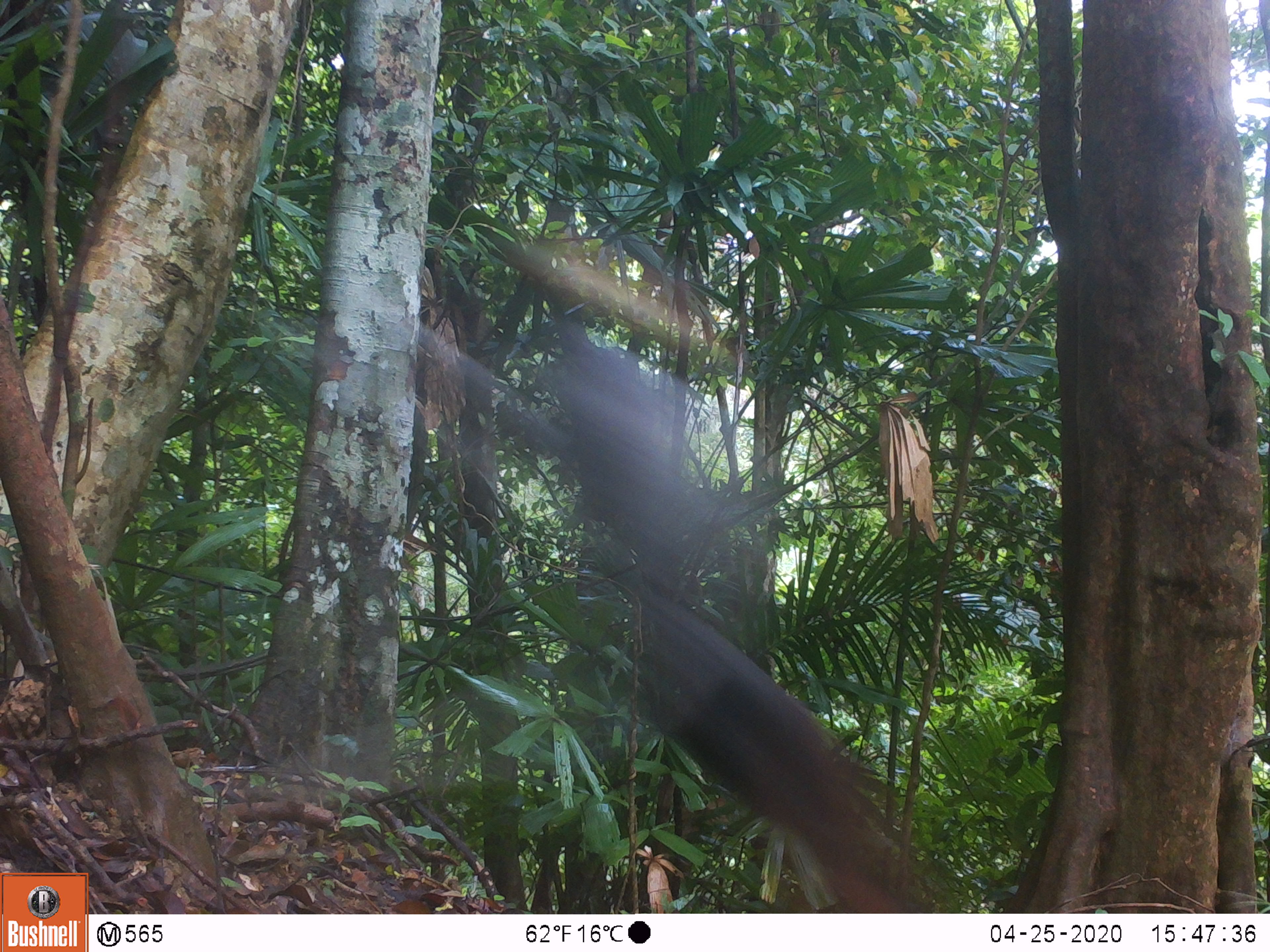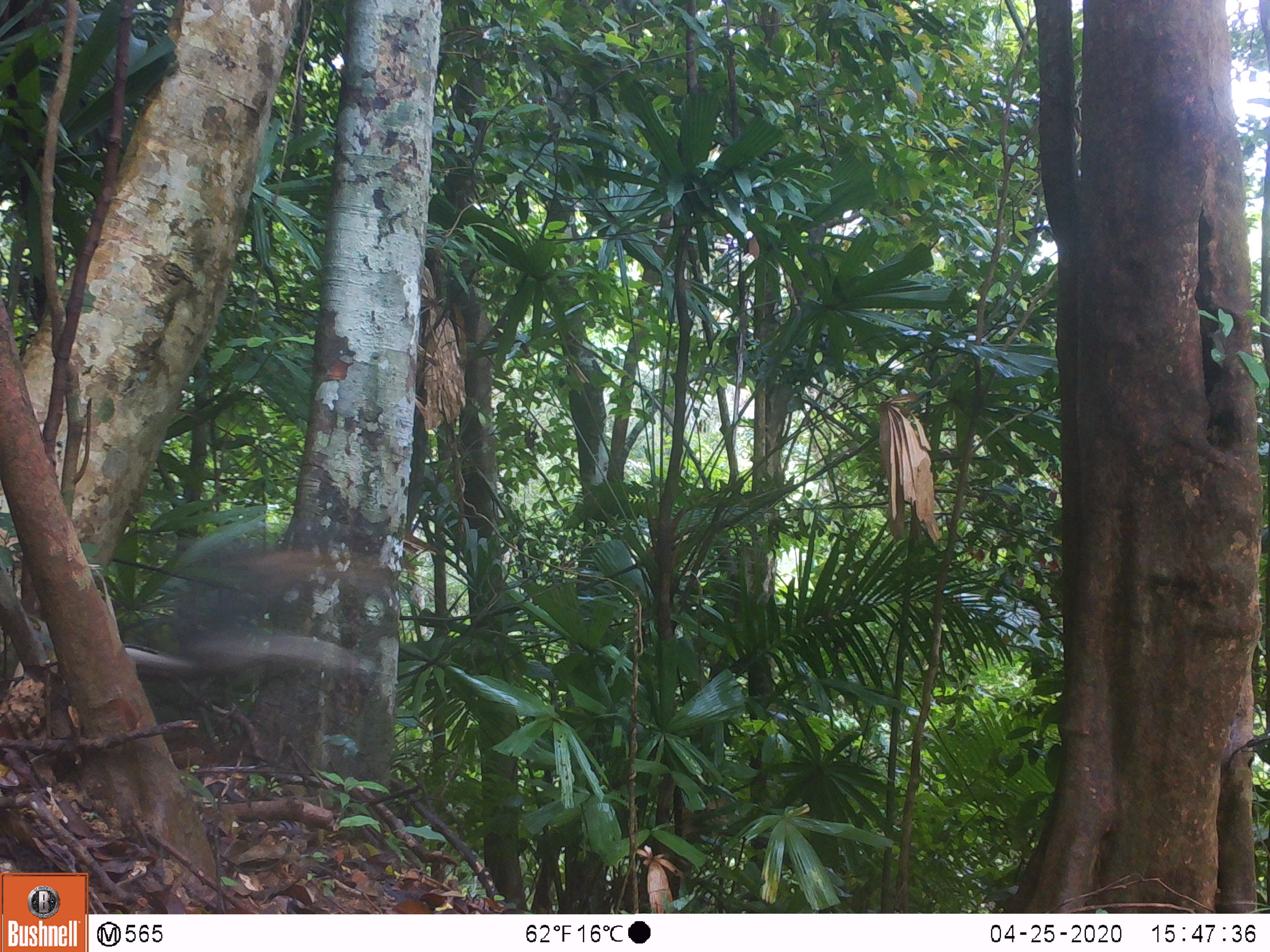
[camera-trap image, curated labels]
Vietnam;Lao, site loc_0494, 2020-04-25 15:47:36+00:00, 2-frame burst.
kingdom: Animalia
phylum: Chordata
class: Mammalia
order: Primates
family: Cercopithecidae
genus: Pygathrix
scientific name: Pygathrix nemaeus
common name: red-shanked douc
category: red shanked douc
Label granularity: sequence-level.